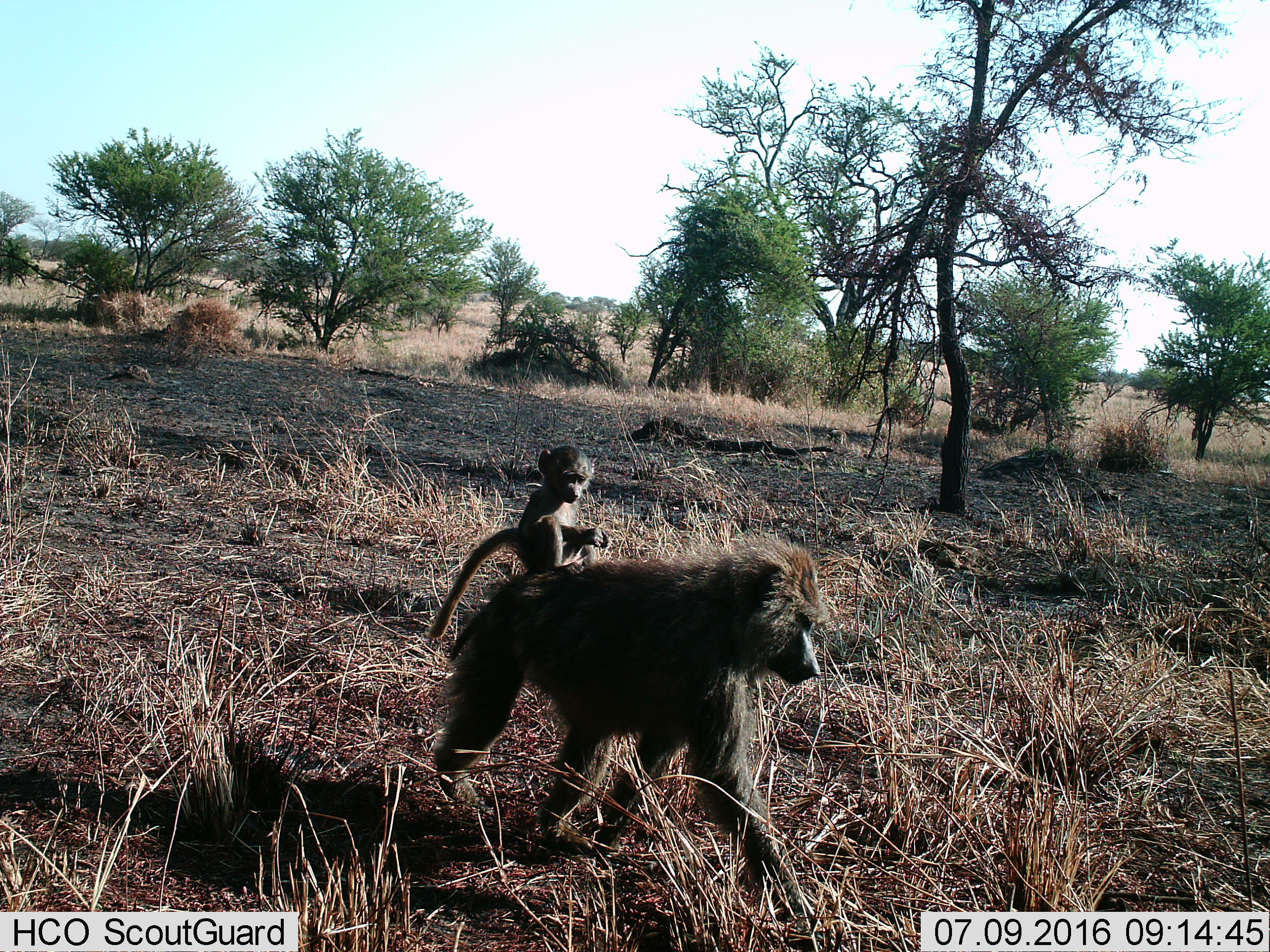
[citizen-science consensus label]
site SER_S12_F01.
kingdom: Animalia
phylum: Chordata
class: Mammalia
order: Primates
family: Cercopithecidae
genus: Papio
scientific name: Papio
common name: baboon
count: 2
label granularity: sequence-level